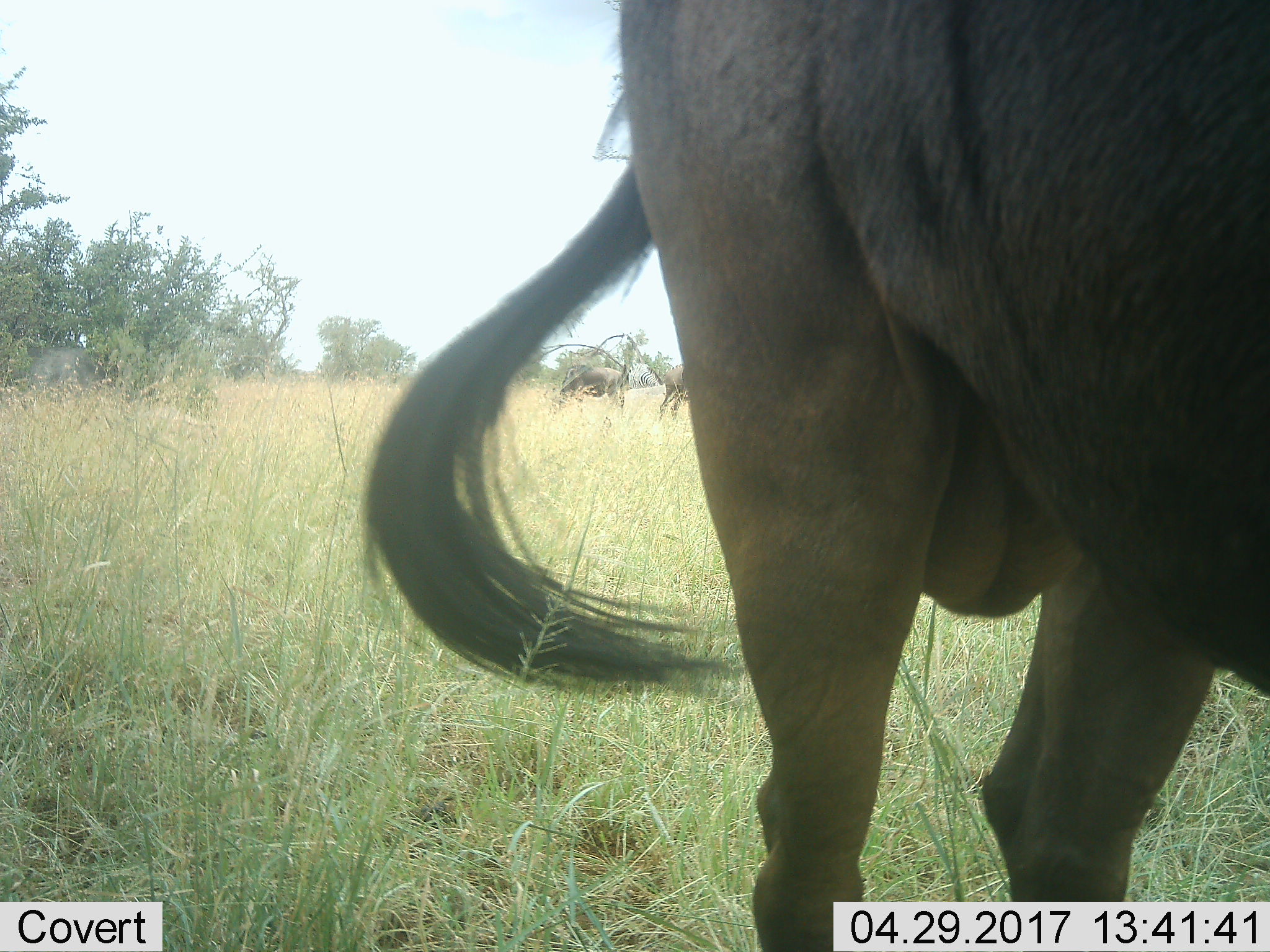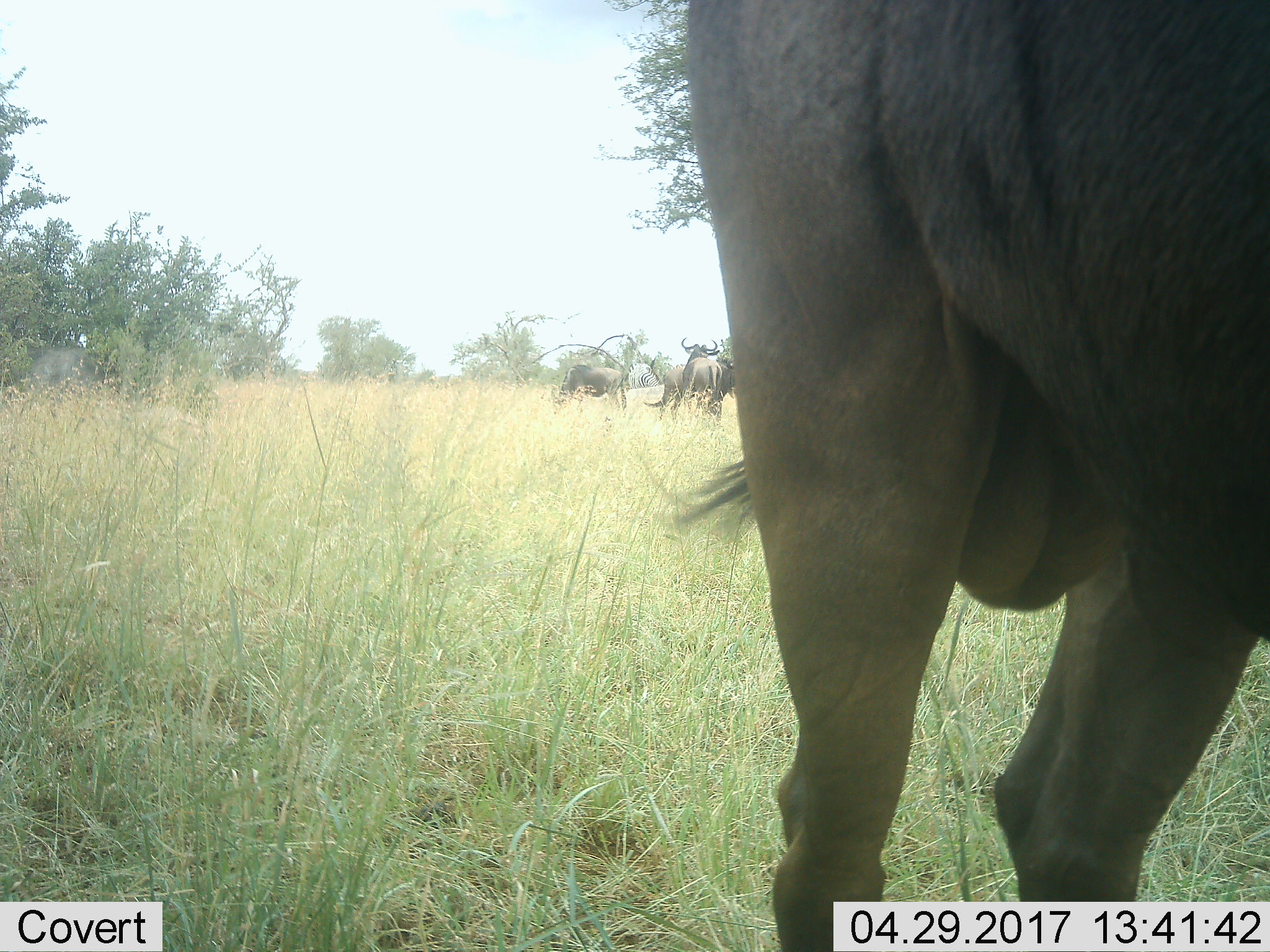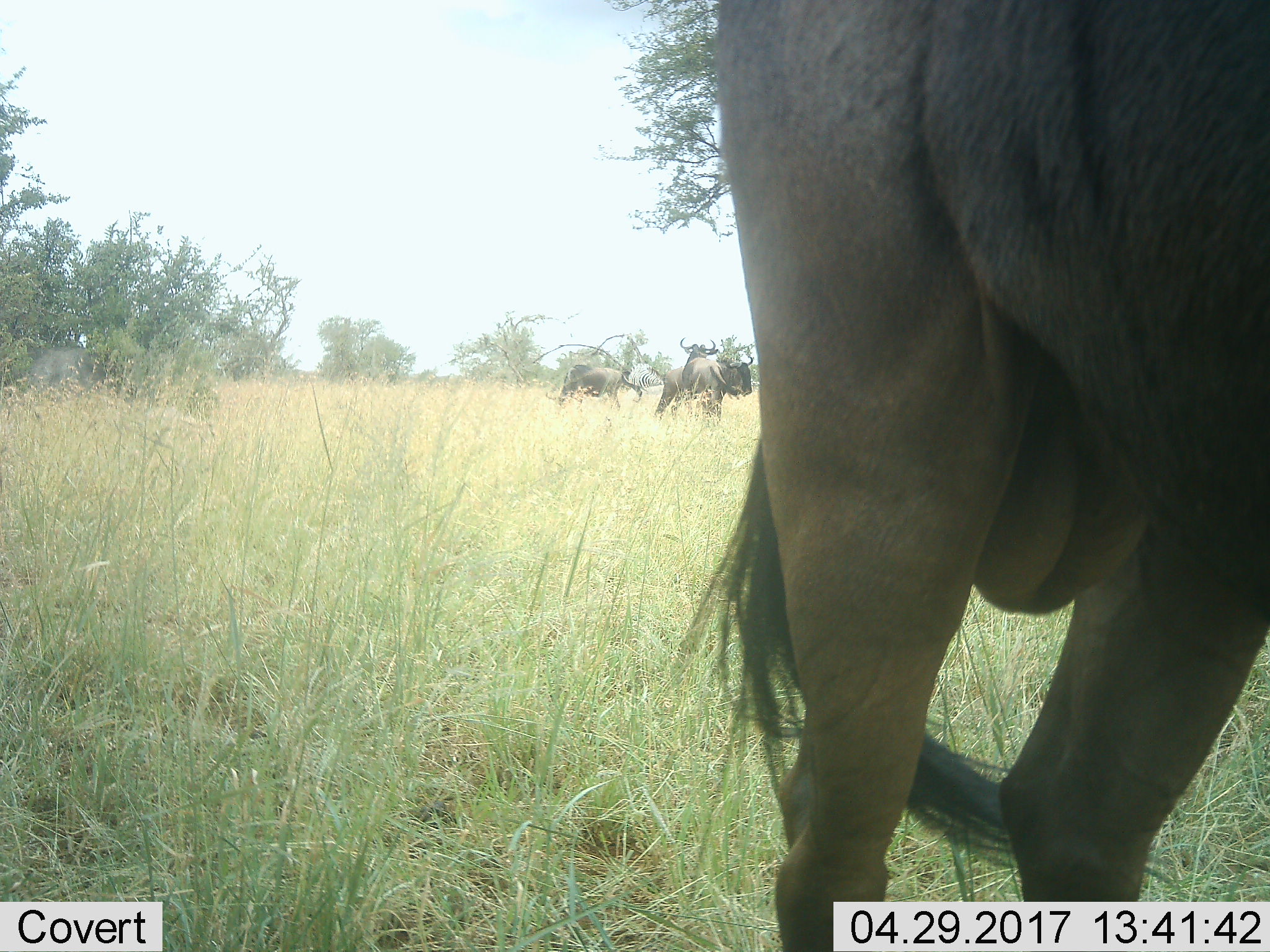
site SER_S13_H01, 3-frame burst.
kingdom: Animalia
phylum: Chordata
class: Mammalia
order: Artiodactyla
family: Bovidae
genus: Connochaetes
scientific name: Connochaetes taurinus taurinus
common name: blue wildebeest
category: wildebeestblue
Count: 1.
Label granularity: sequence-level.